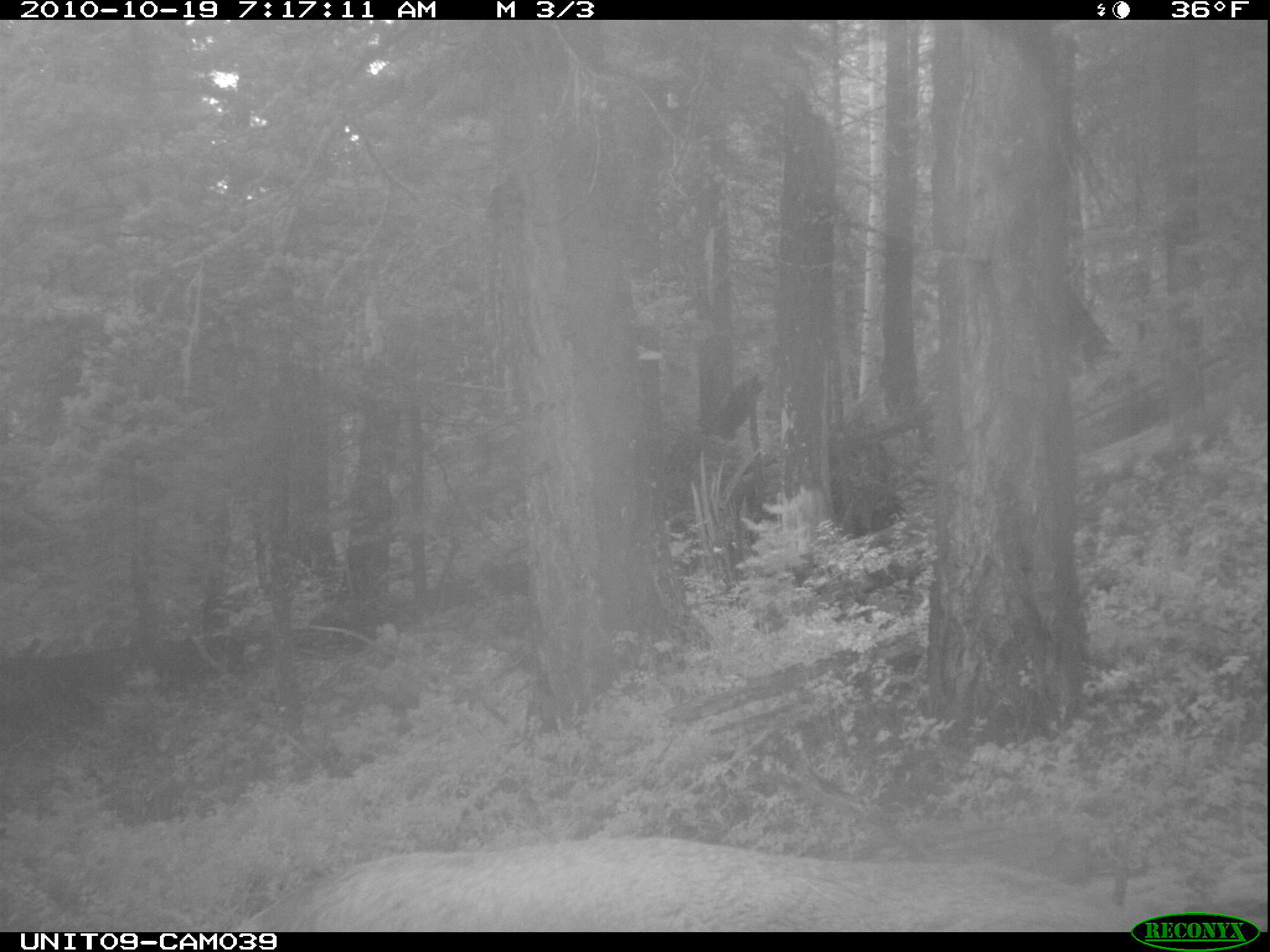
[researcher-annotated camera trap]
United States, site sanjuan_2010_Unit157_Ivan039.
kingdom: Animalia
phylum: Chordata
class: Mammalia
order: Artiodactyla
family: Cervidae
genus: Cervus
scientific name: Cervus elaphus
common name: red deer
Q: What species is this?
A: Cervus elaphus (red deer).